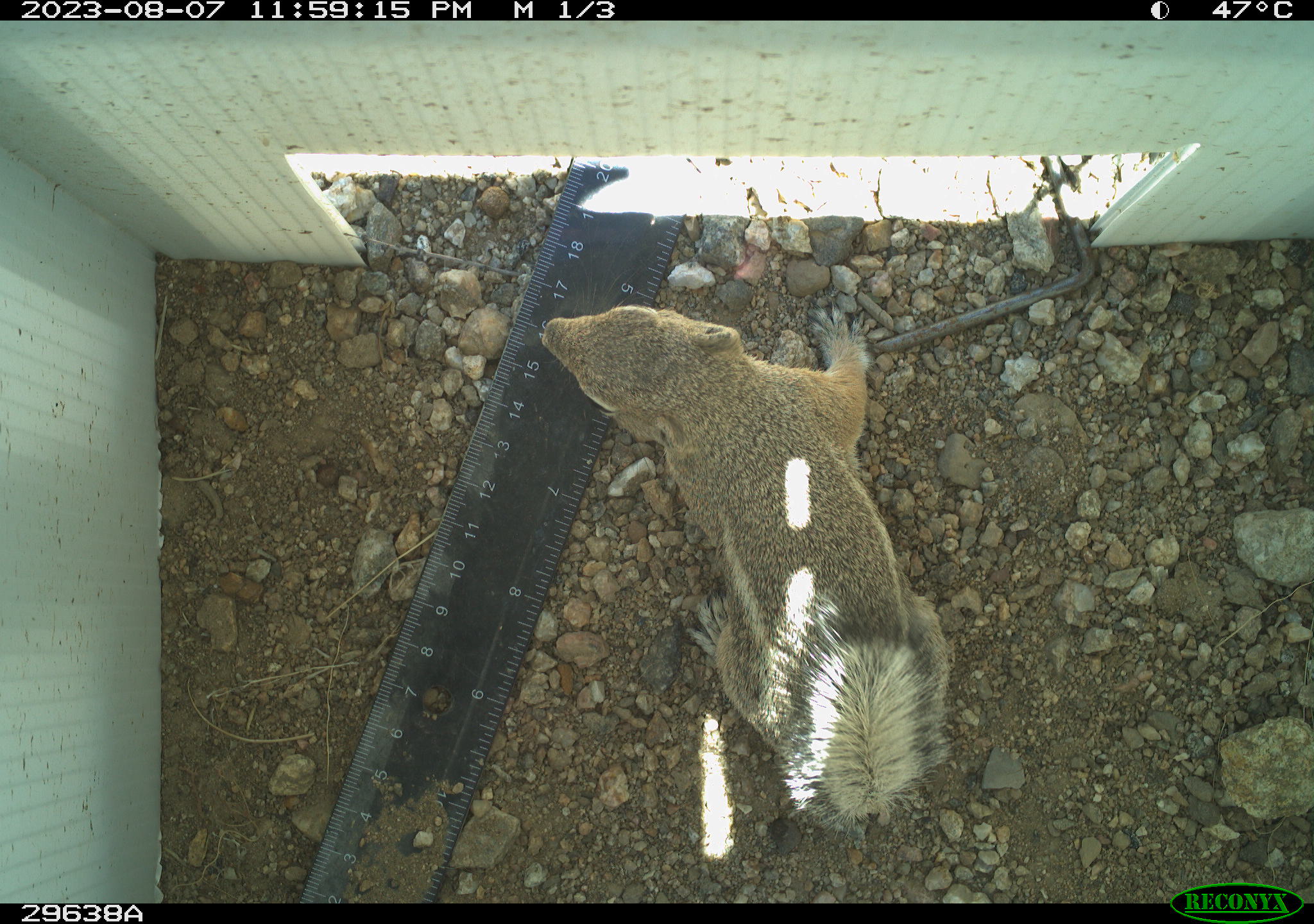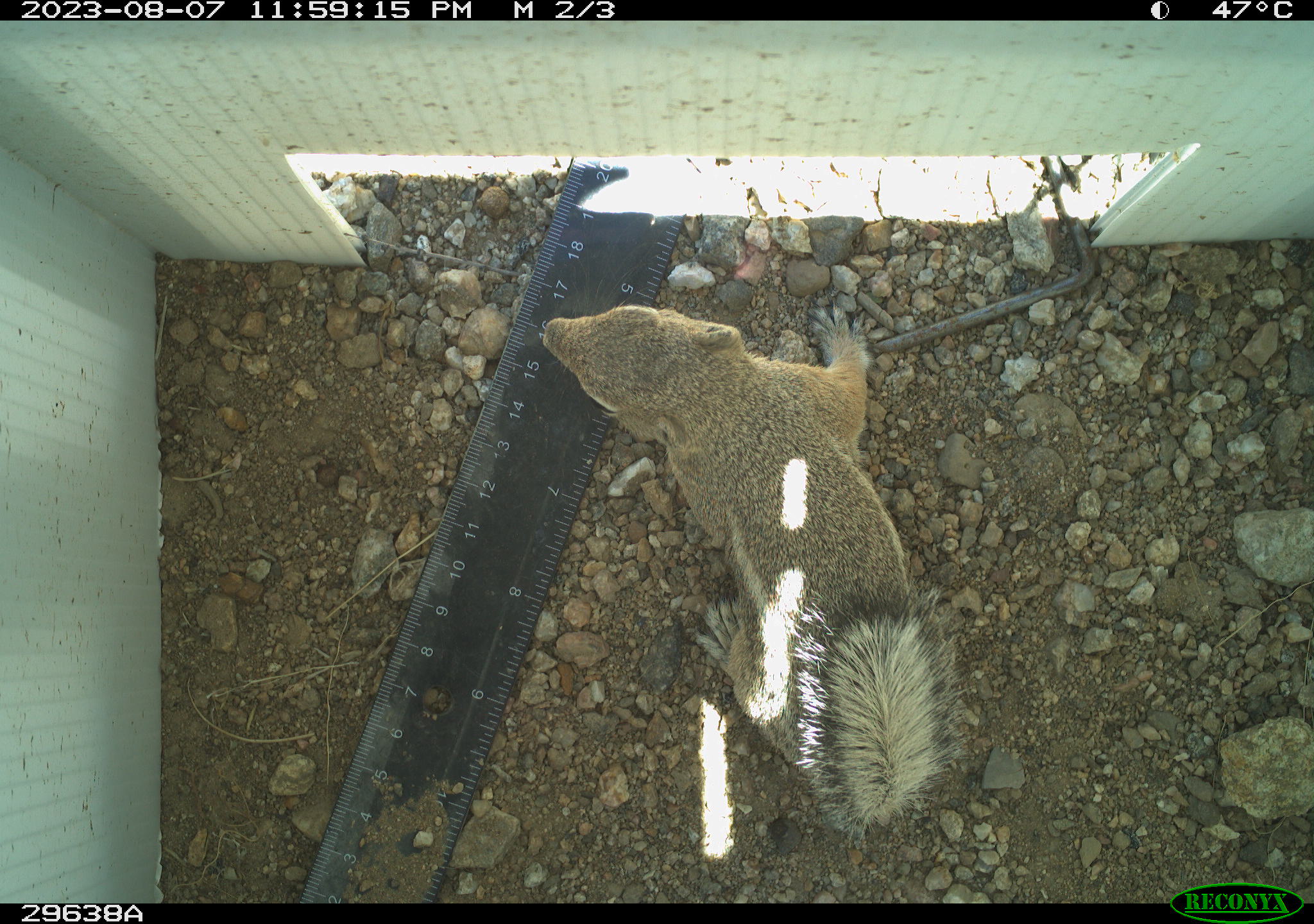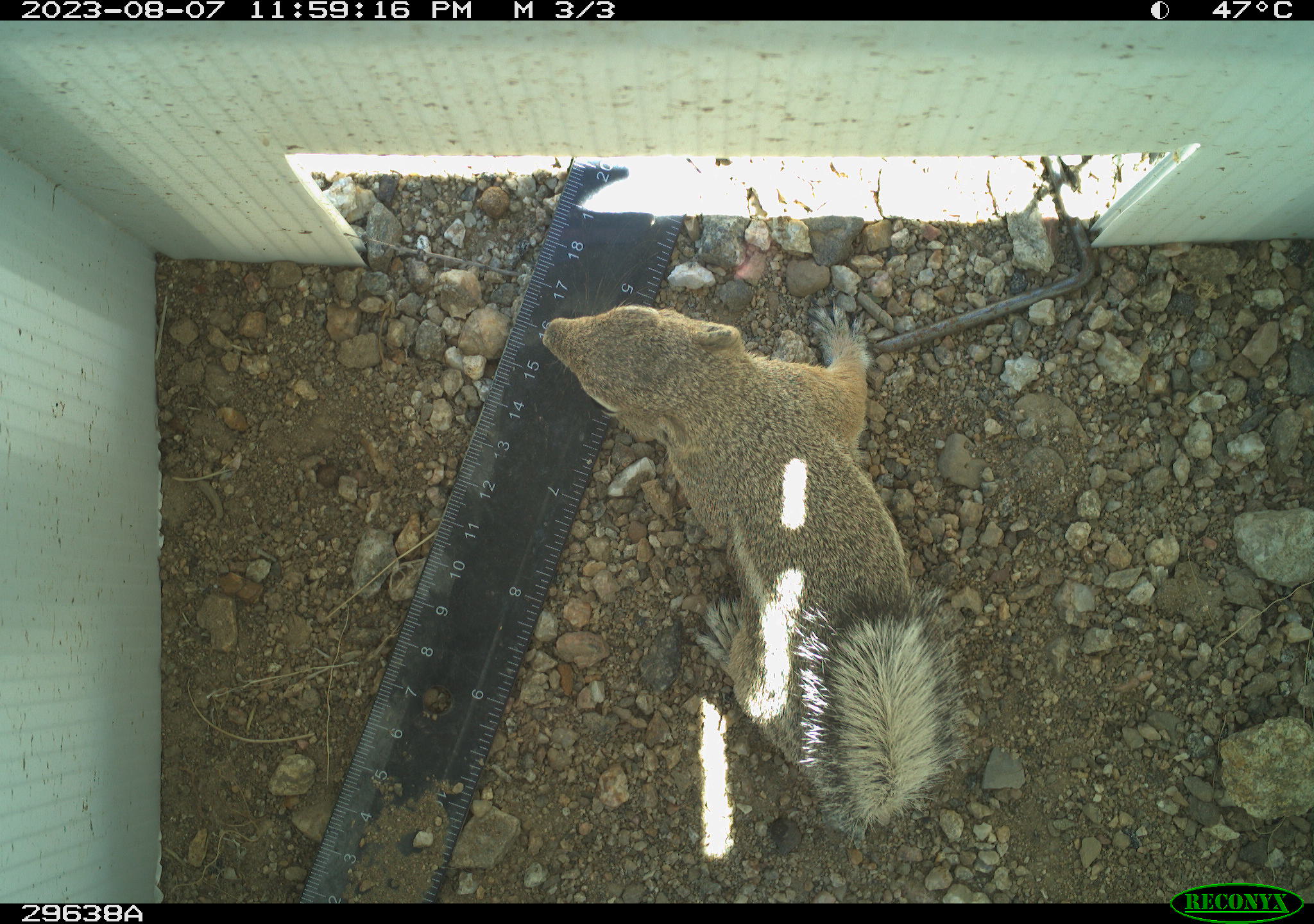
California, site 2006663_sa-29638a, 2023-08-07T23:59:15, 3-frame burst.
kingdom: Animalia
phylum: Chordata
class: Mammalia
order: Rodentia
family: Sciuridae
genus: Ammospermophilus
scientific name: Ammospermophilus leucurus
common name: white-tailed antelope squirrel